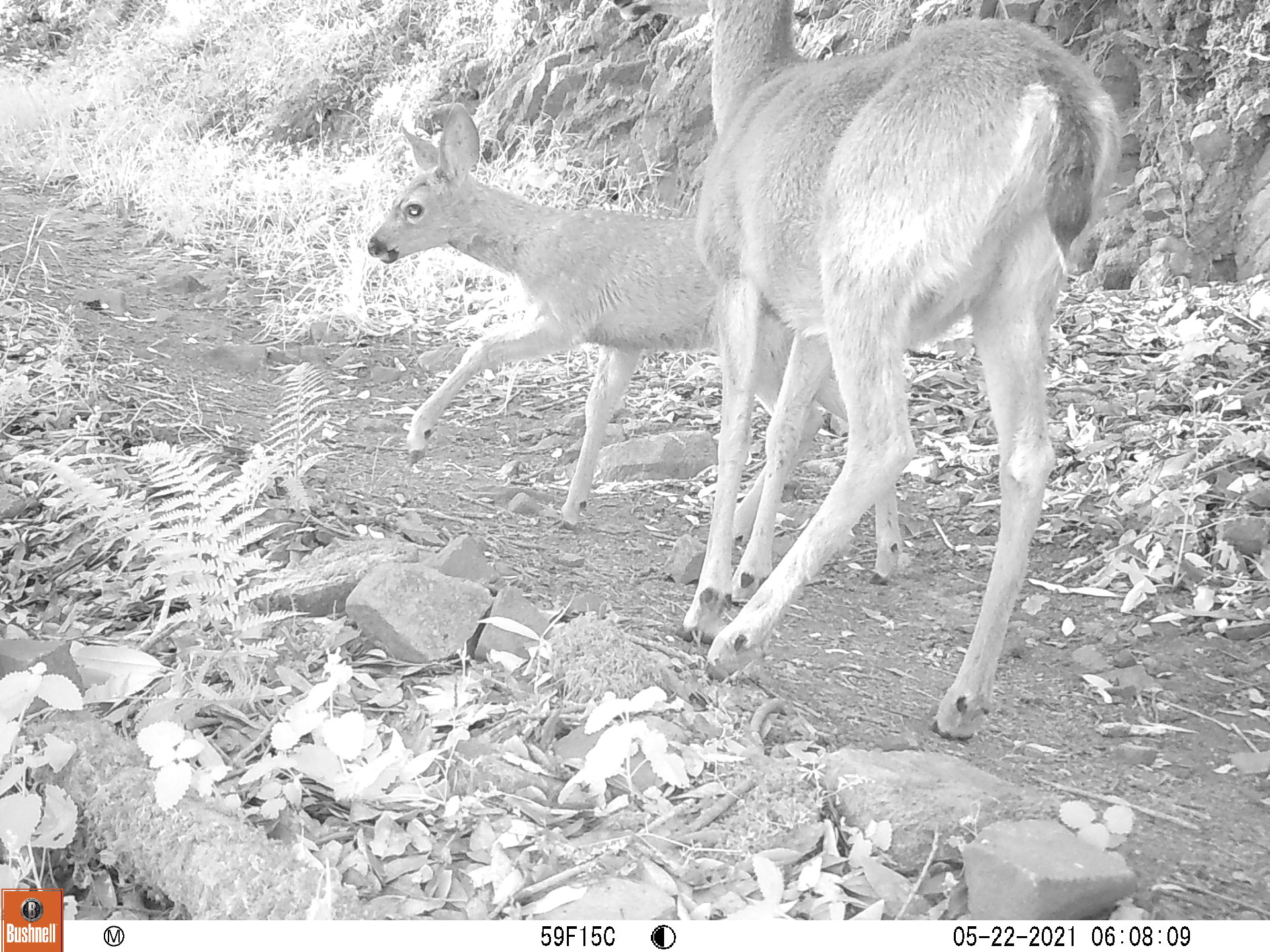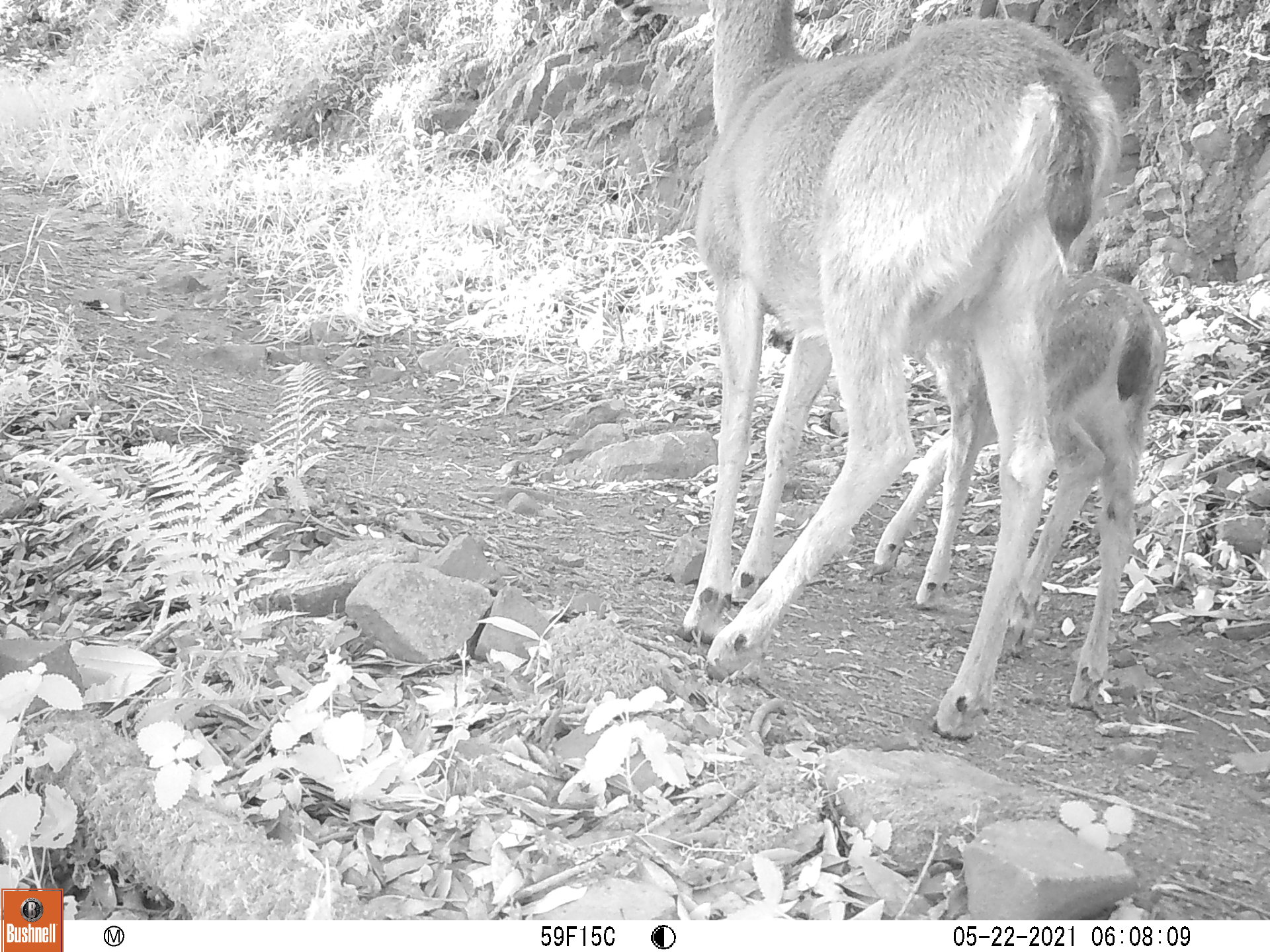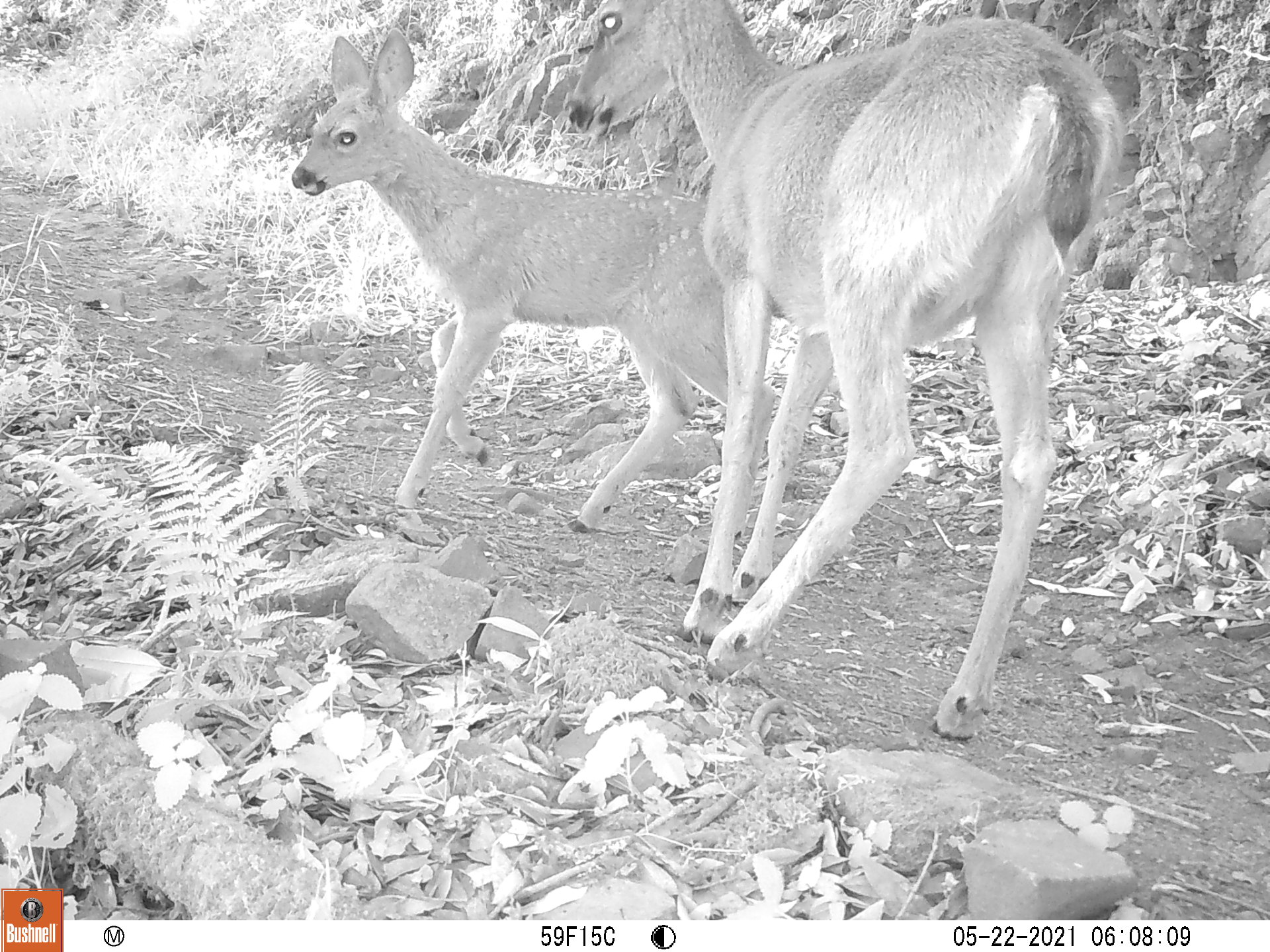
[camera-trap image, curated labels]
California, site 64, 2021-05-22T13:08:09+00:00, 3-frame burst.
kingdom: Animalia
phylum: Chordata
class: Mammalia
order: Artiodactyla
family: Cervidae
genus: Odocoileus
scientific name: Odocoileus hemionus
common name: mule deer